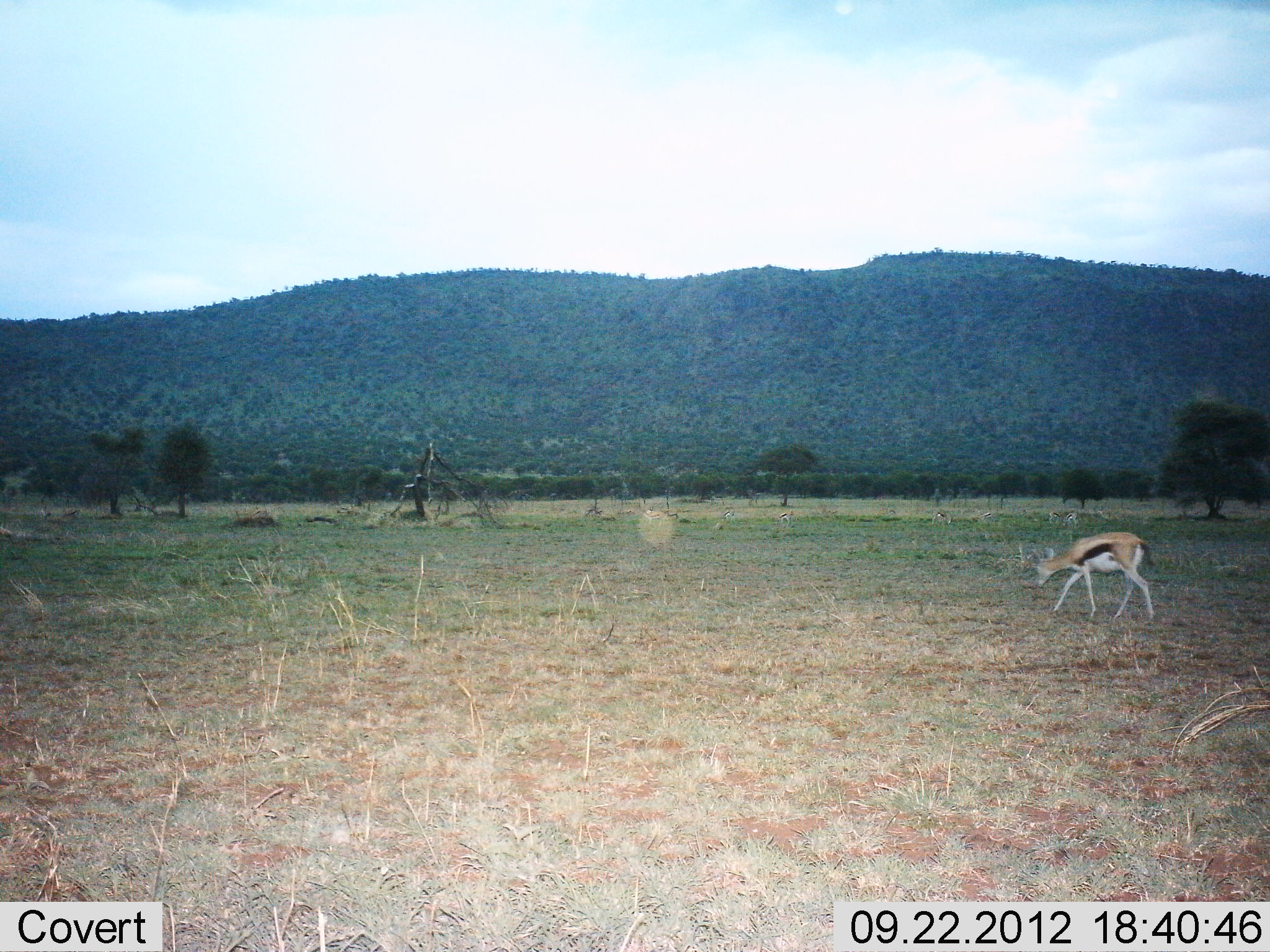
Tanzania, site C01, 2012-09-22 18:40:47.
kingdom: Animalia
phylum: Chordata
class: Mammalia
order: Artiodactyla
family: Bovidae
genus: Eudorcas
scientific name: Eudorcas thomsonii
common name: thomson's gazelle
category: gazellethomsons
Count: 1.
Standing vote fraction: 10%.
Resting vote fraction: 0%.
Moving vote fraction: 70%.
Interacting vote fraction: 0%.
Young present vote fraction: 0%.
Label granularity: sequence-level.